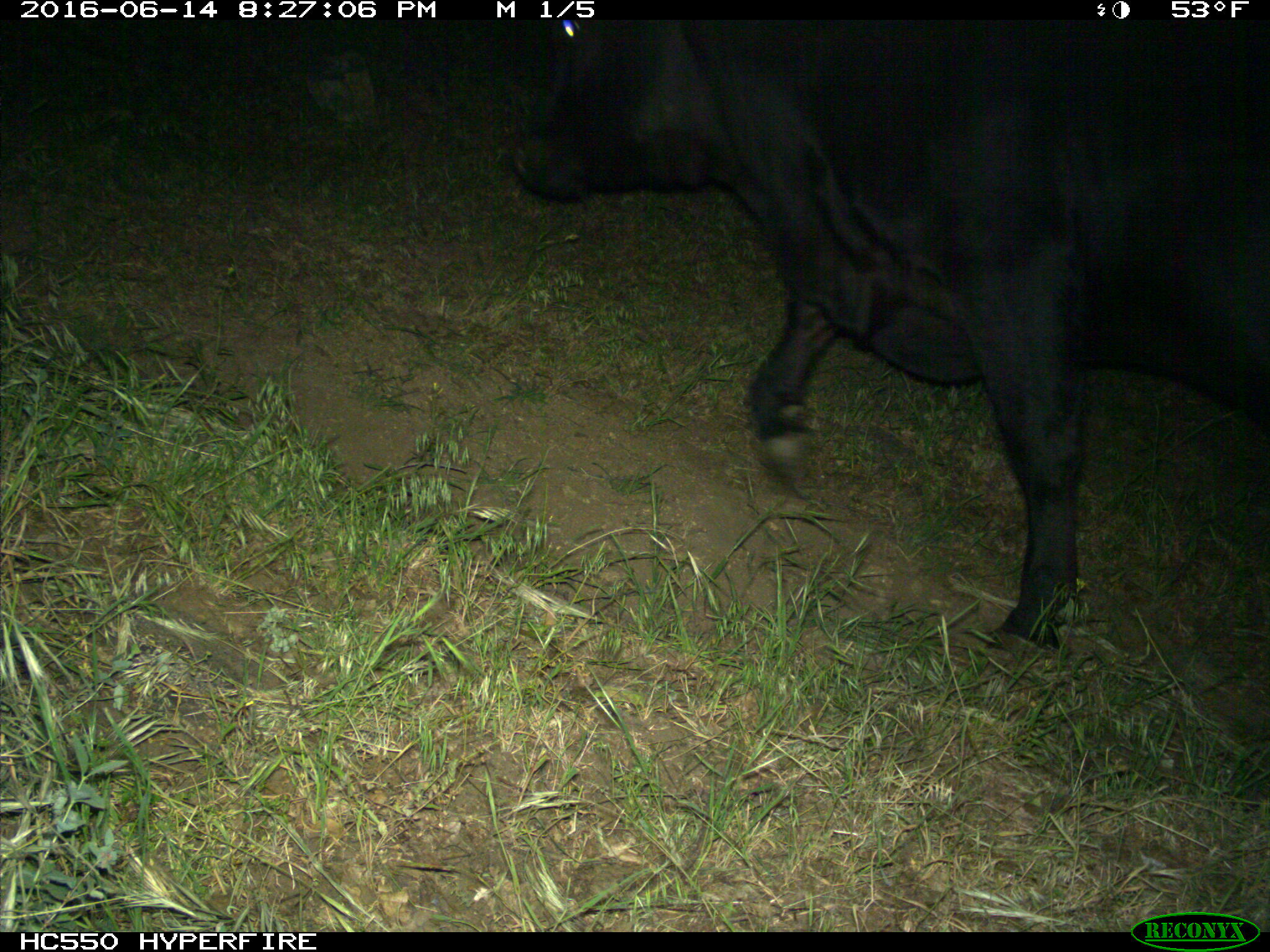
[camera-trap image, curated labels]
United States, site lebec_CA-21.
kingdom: Animalia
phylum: Chordata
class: Mammalia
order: Artiodactyla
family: Bovidae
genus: Bos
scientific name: Bos taurus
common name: domestic cow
Bos taurus (domestic cow).